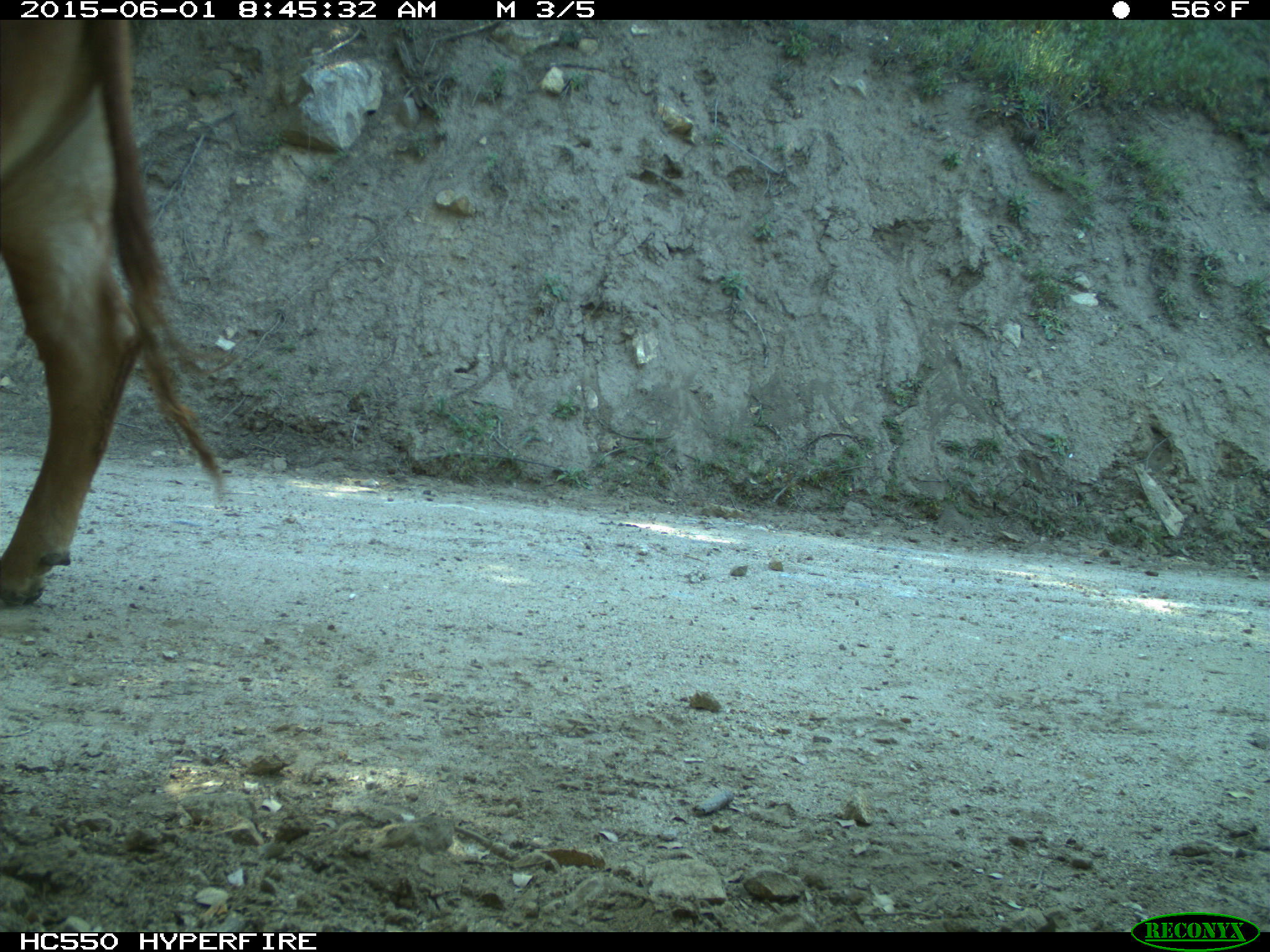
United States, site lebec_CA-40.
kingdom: Animalia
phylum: Chordata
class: Mammalia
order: Artiodactyla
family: Bovidae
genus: Bos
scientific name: Bos taurus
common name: domestic cow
Bos taurus (domestic cow).